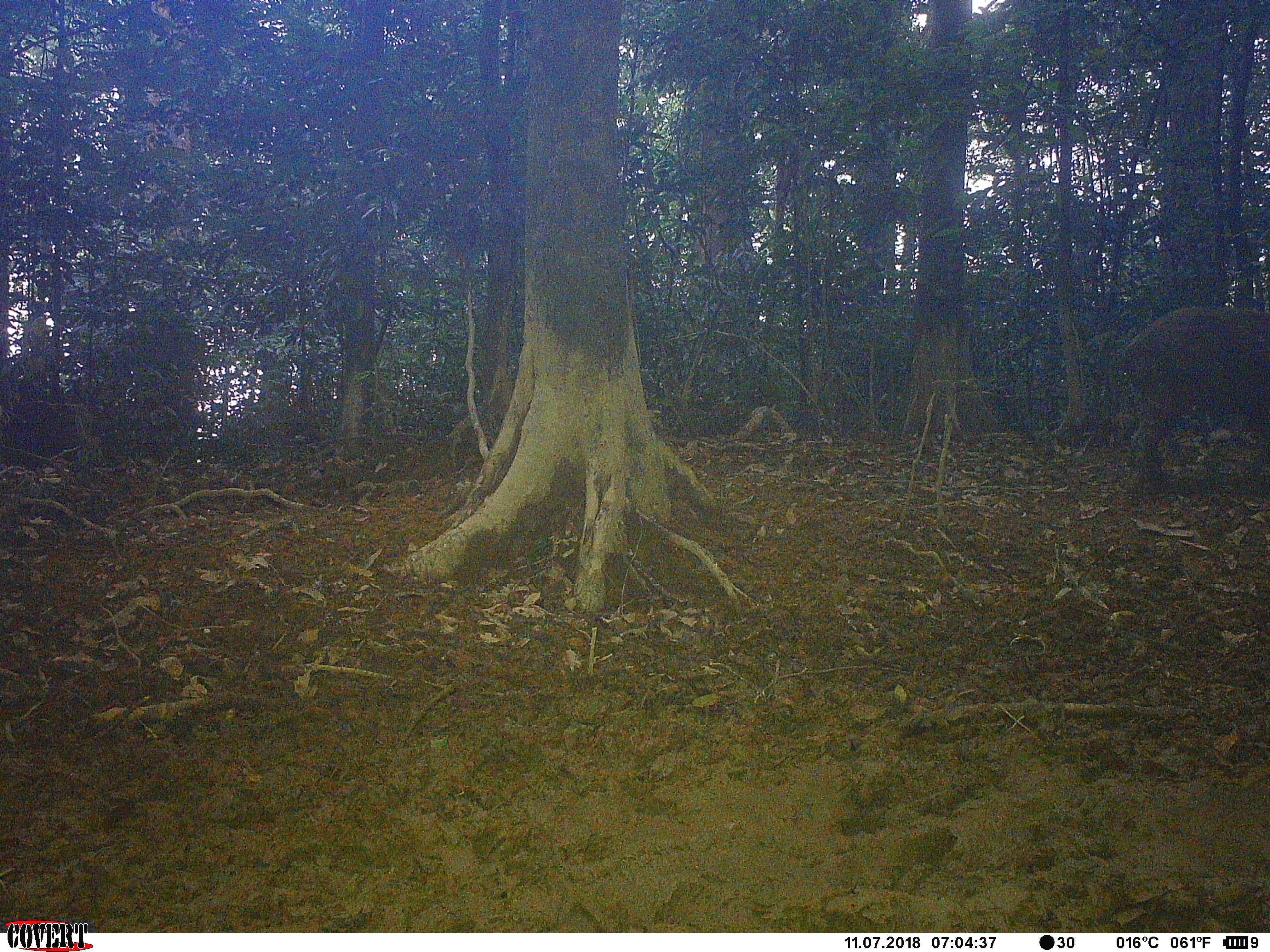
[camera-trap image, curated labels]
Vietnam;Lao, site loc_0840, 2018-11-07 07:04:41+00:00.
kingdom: Animalia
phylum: Chordata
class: Mammalia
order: Artiodactyla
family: Suidae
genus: Sus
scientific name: Sus scrofa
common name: eurasian wild pig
Eurasian wild pig (Sus scrofa). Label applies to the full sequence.